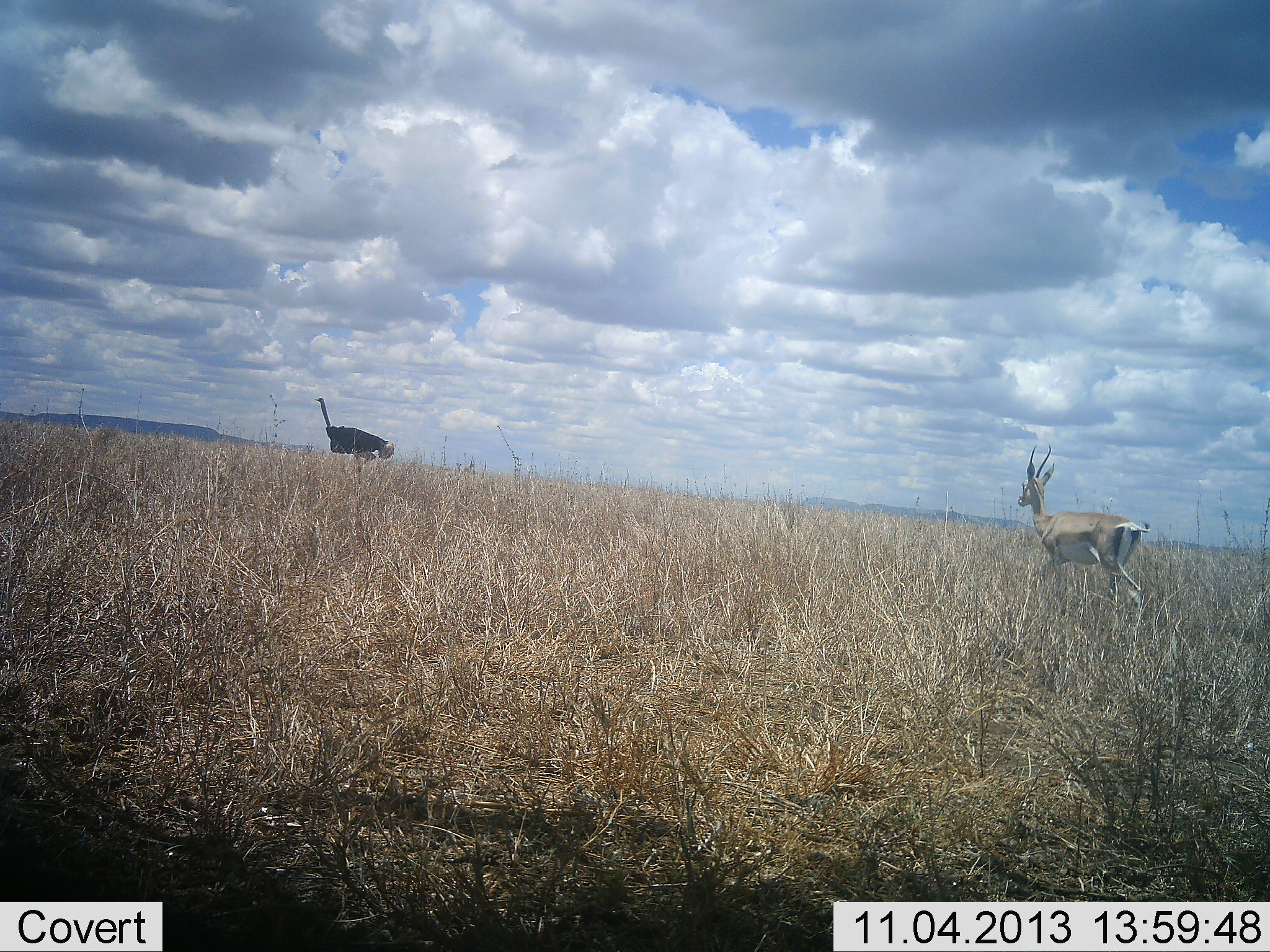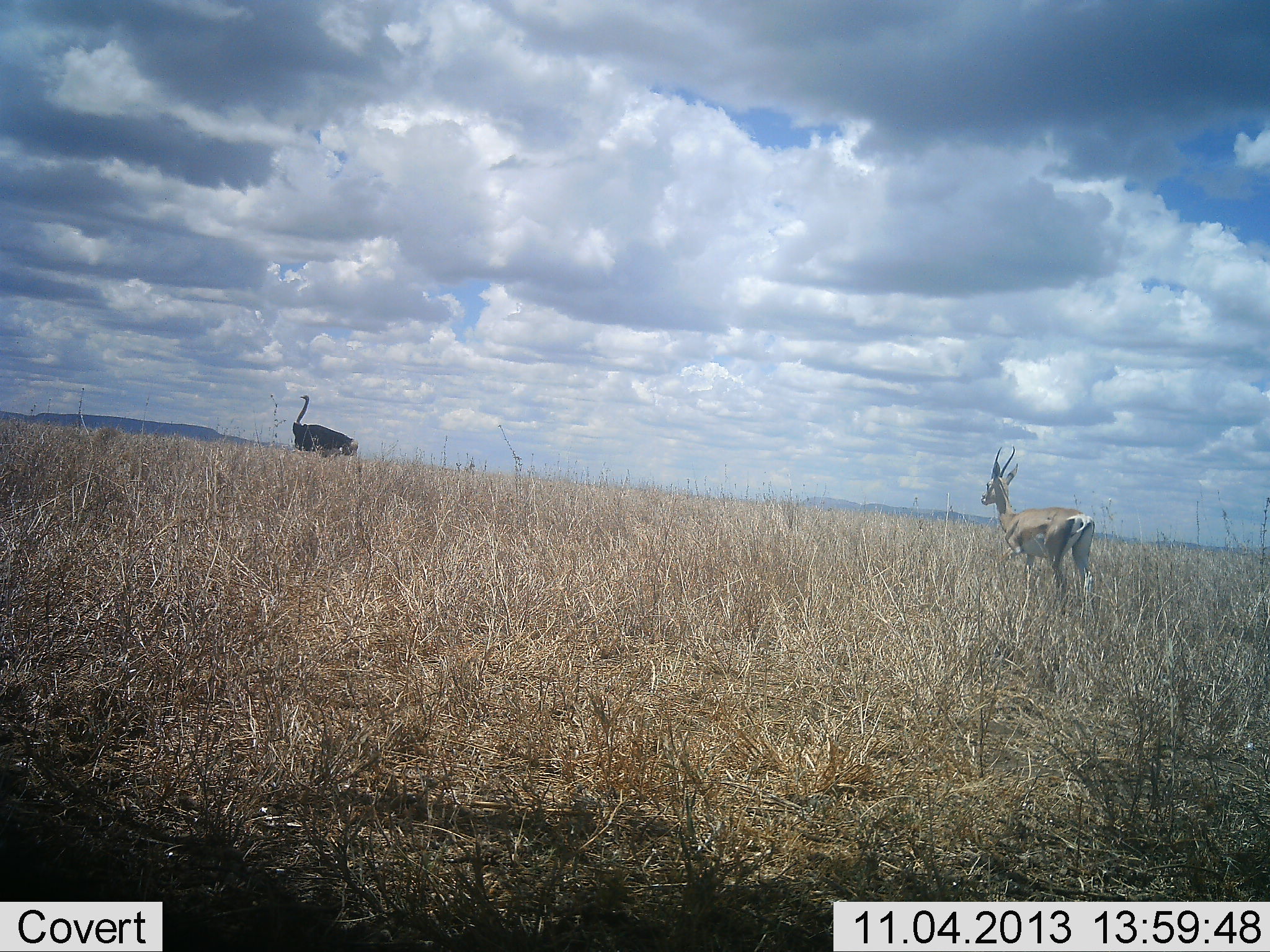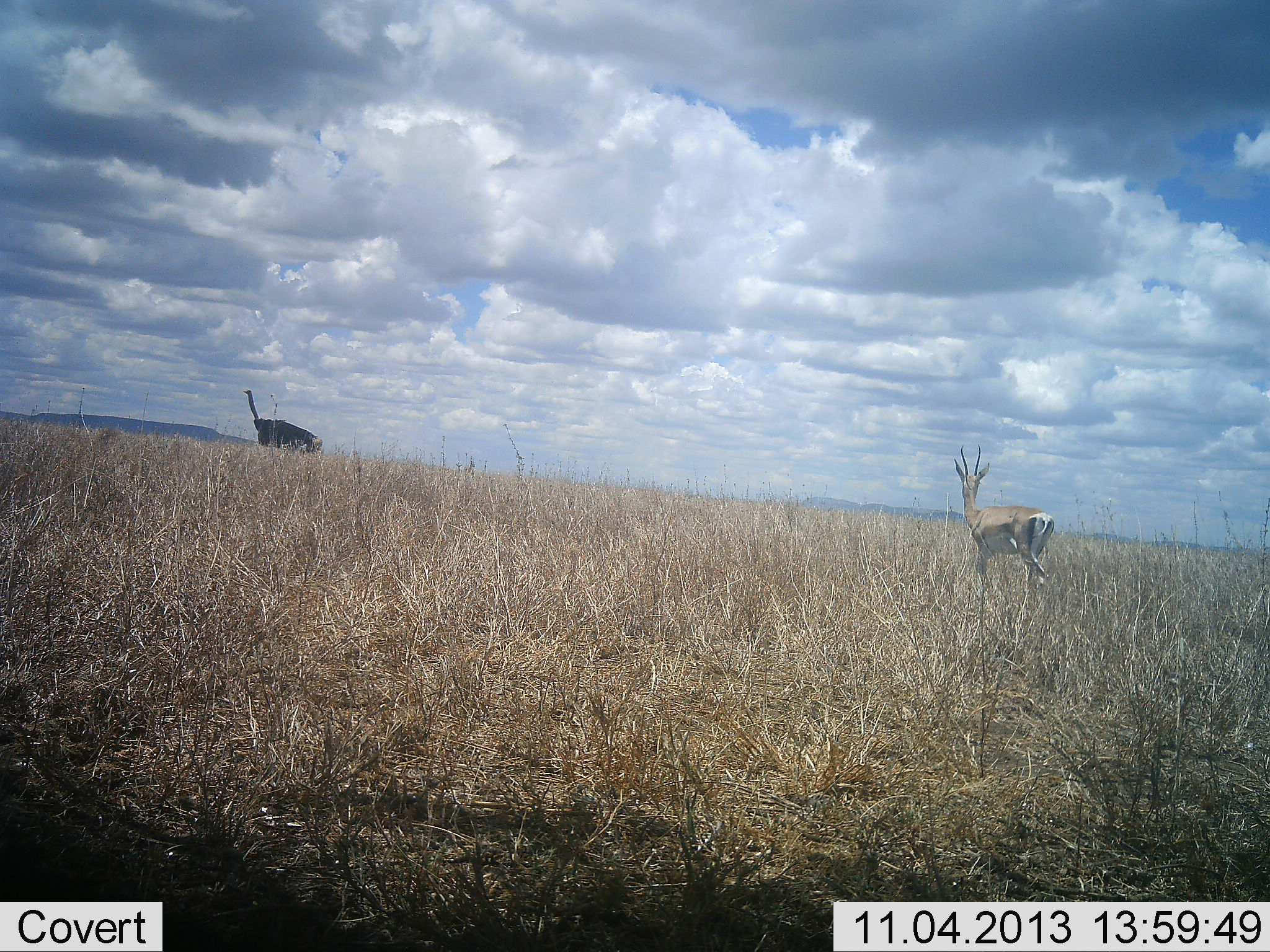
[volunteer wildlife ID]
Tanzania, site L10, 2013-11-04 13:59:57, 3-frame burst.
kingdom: Animalia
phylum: Chordata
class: Mammalia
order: Artiodactyla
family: Bovidae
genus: Nanger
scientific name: Nanger granti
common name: grant's gazelle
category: gazellegrants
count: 1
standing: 10%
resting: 0%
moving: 90%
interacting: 0%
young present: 5%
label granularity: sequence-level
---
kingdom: Animalia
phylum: Chordata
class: Aves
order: Struthioniformes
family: Struthionidae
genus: Struthio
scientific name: Struthio camelus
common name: ostrich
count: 1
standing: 9%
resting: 0%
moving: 91%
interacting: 0%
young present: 0%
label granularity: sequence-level